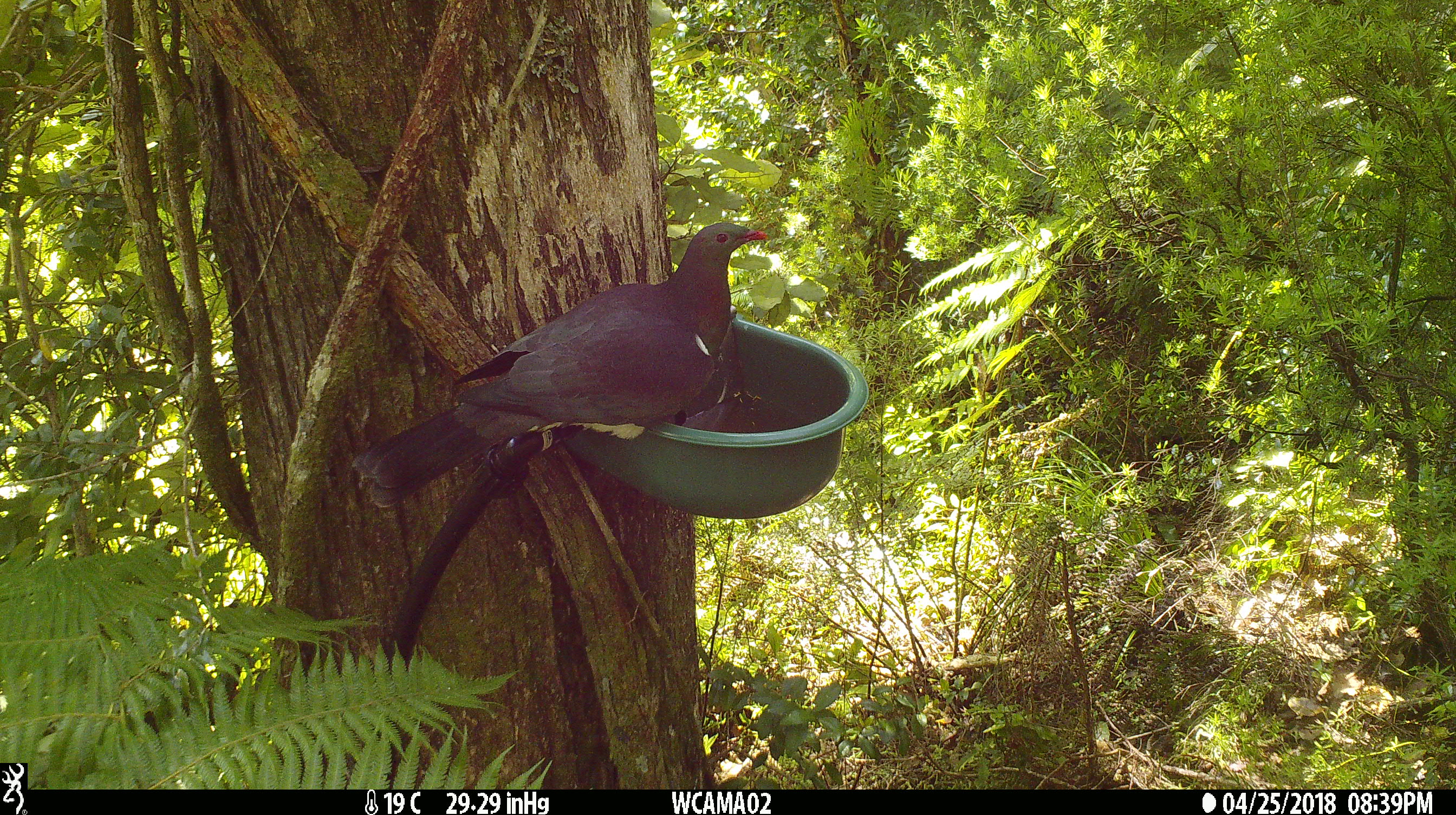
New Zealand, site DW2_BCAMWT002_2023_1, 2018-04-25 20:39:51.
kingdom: Animalia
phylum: Chordata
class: Aves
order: Columbiformes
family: Columbidae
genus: Hemiphaga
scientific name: Hemiphaga novaeseelandiae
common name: new zealand pigeon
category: kereru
Kereru (new zealand pigeon) (Hemiphaga novaeseelandiae).